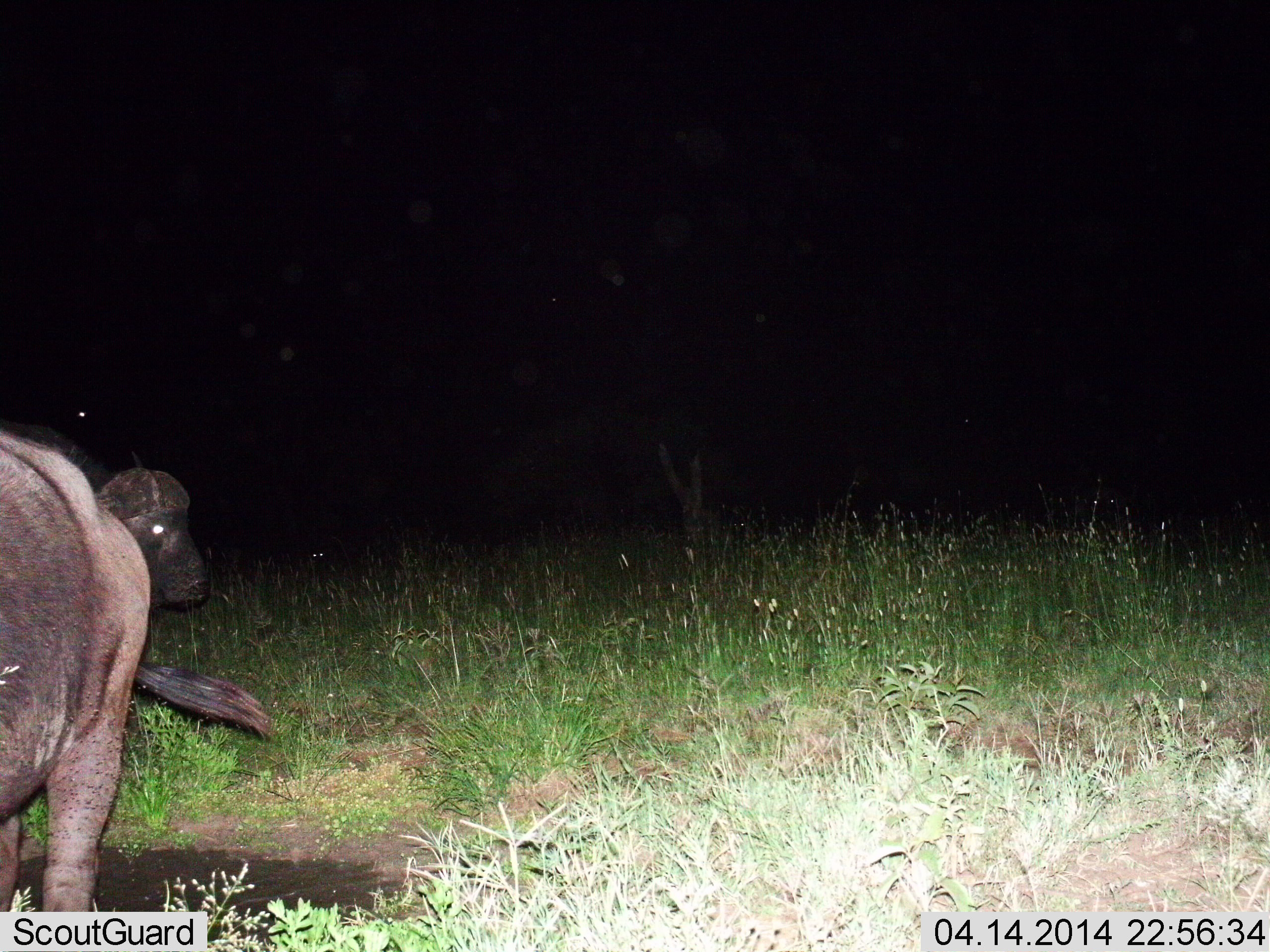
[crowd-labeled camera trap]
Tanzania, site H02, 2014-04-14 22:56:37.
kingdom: Animalia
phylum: Chordata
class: Mammalia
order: Artiodactyla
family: Bovidae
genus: Syncerus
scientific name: Syncerus caffer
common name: cape buffalo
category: buffalo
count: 2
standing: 83%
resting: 0%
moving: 17%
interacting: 0%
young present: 7%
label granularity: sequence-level